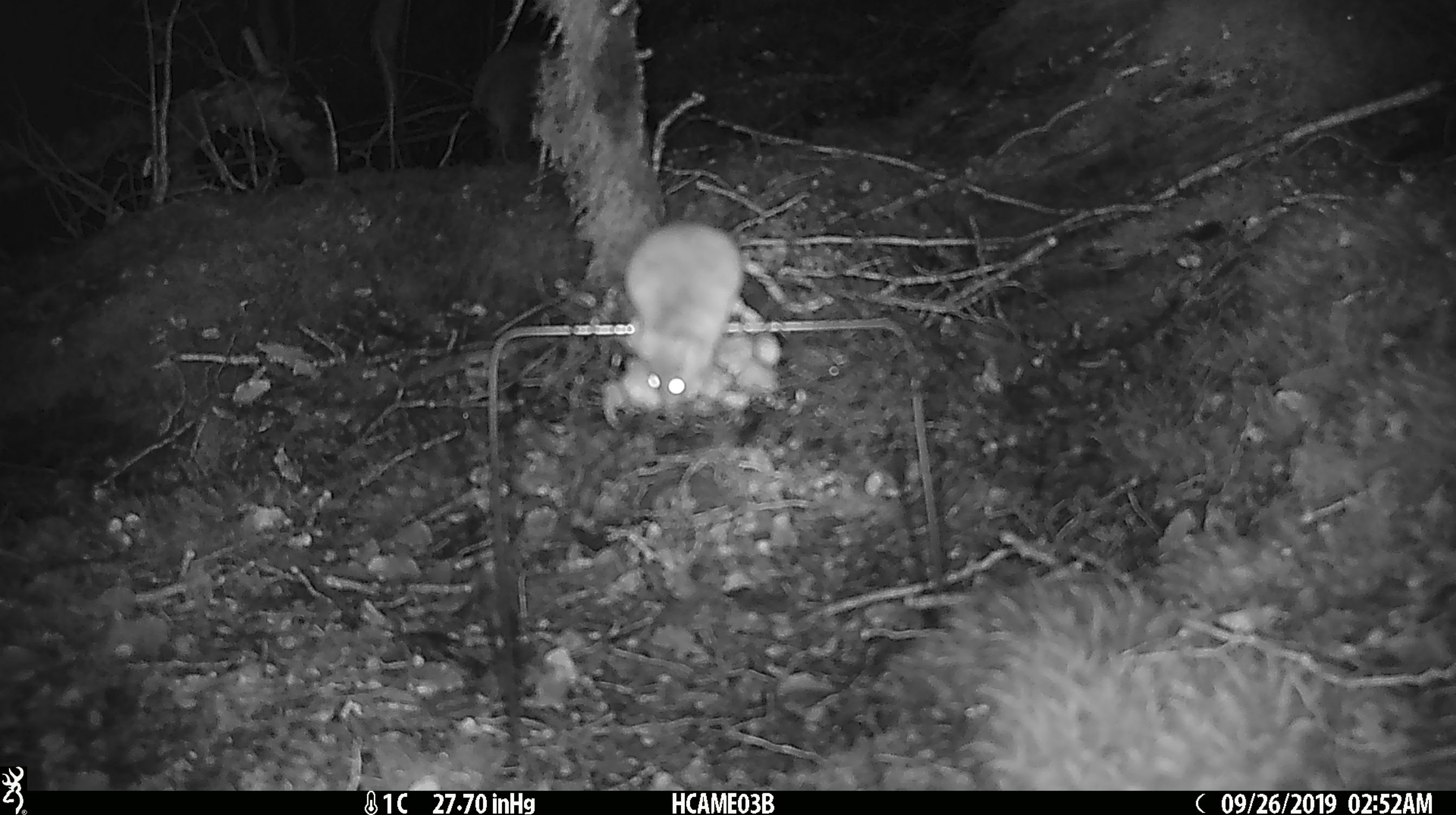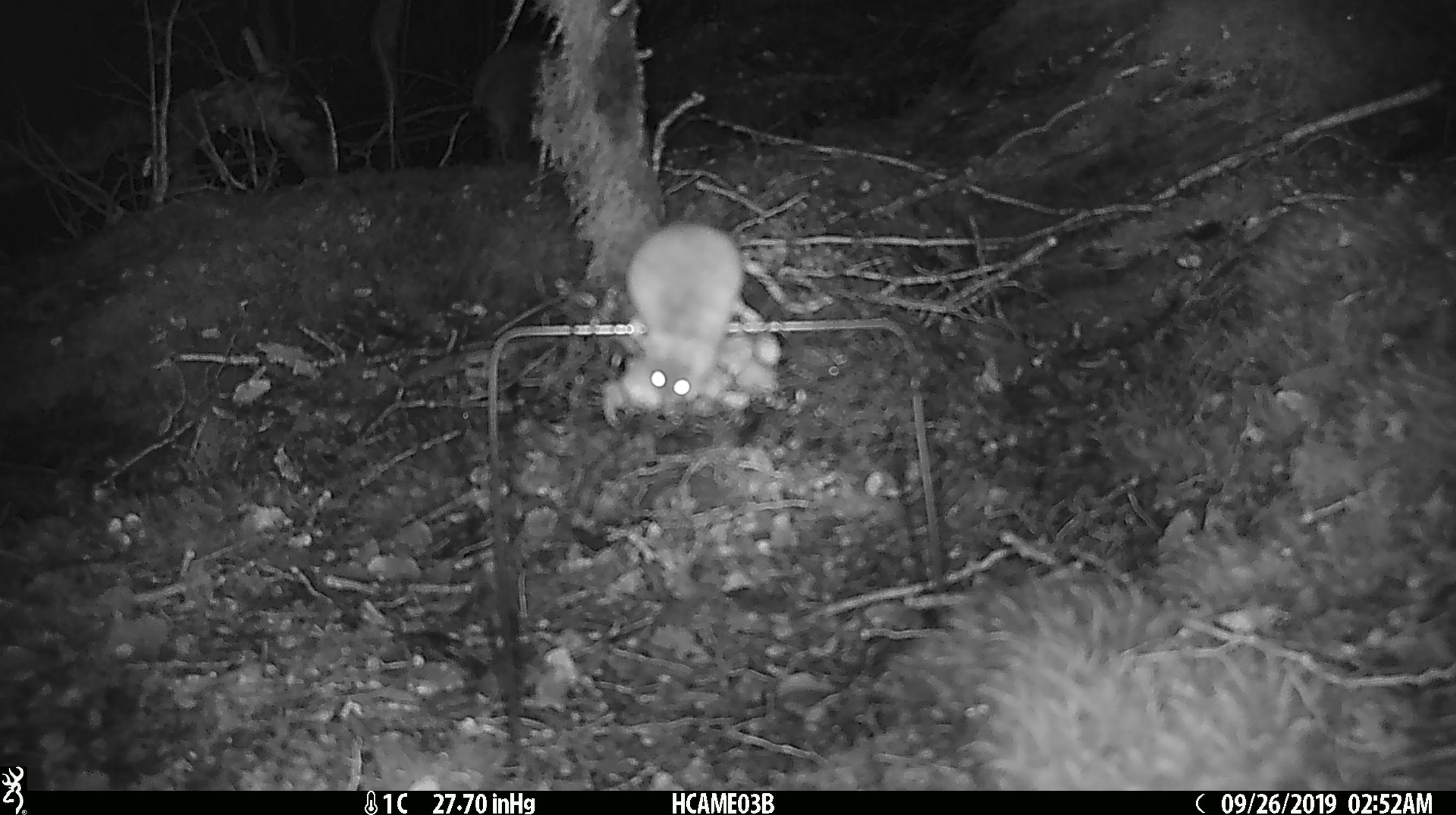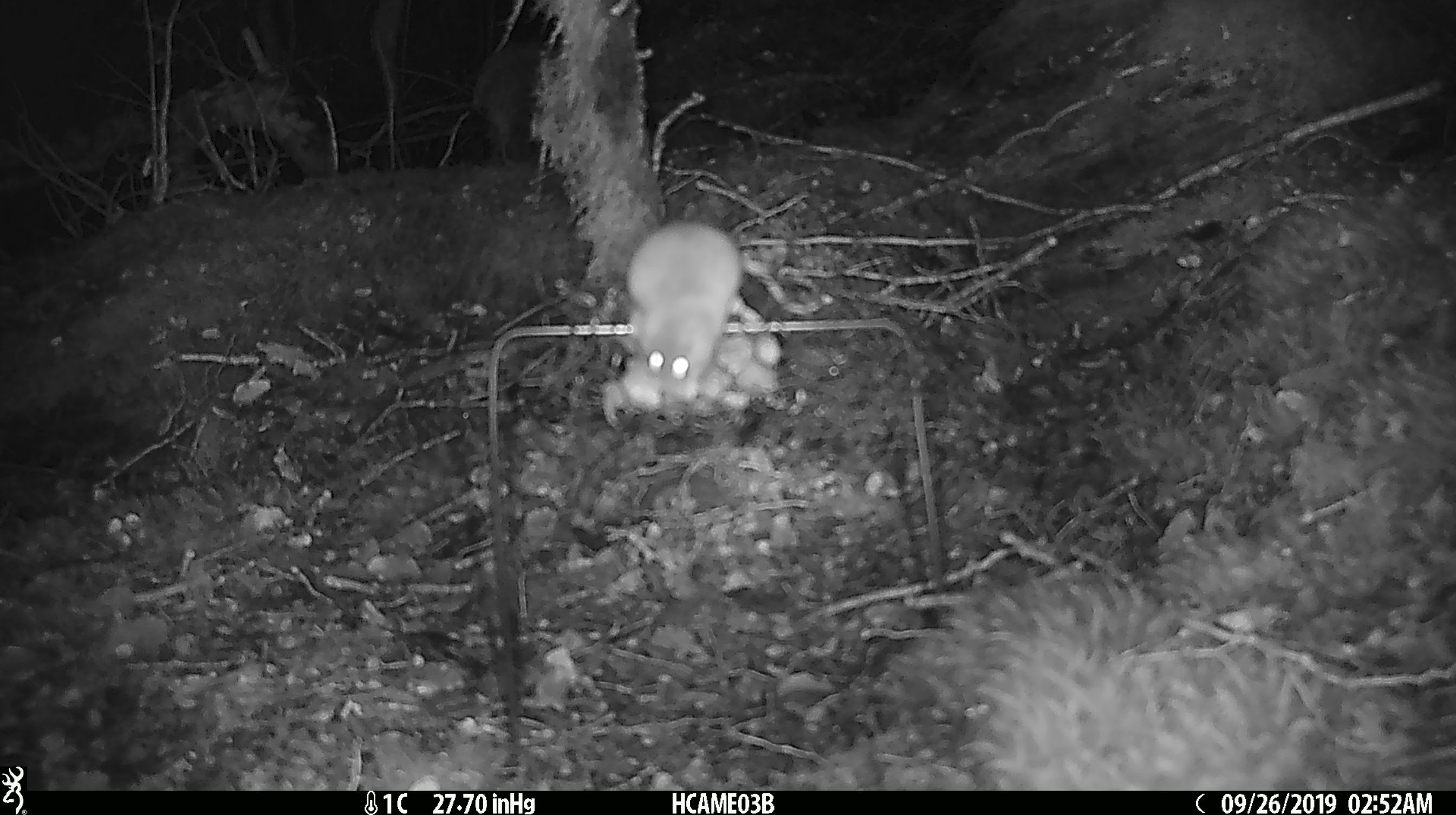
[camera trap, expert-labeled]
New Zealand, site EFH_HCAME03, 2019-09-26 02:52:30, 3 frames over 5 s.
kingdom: Animalia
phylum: Chordata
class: Mammalia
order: Rodentia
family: Muridae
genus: Mus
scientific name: Mus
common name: mouse